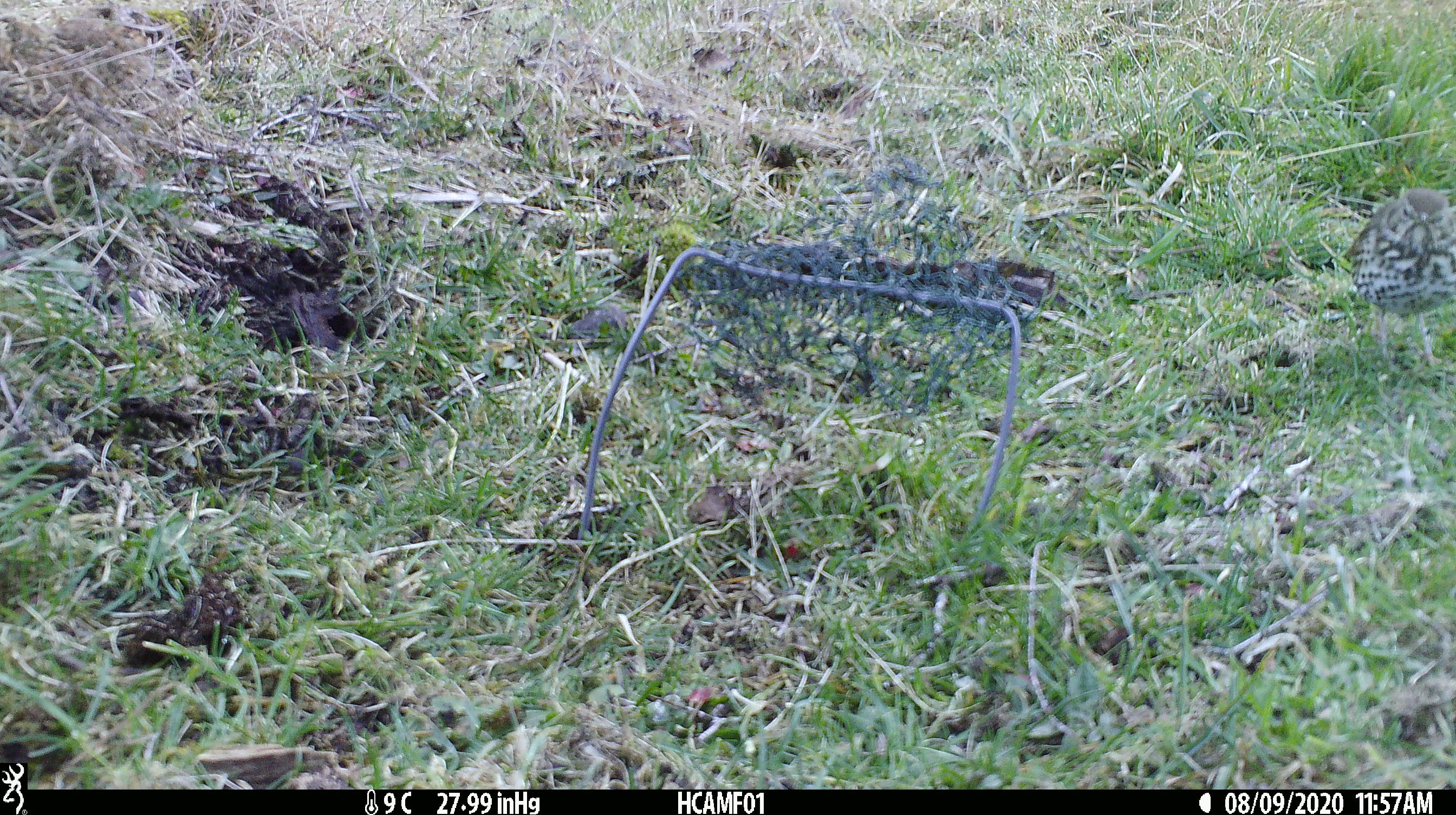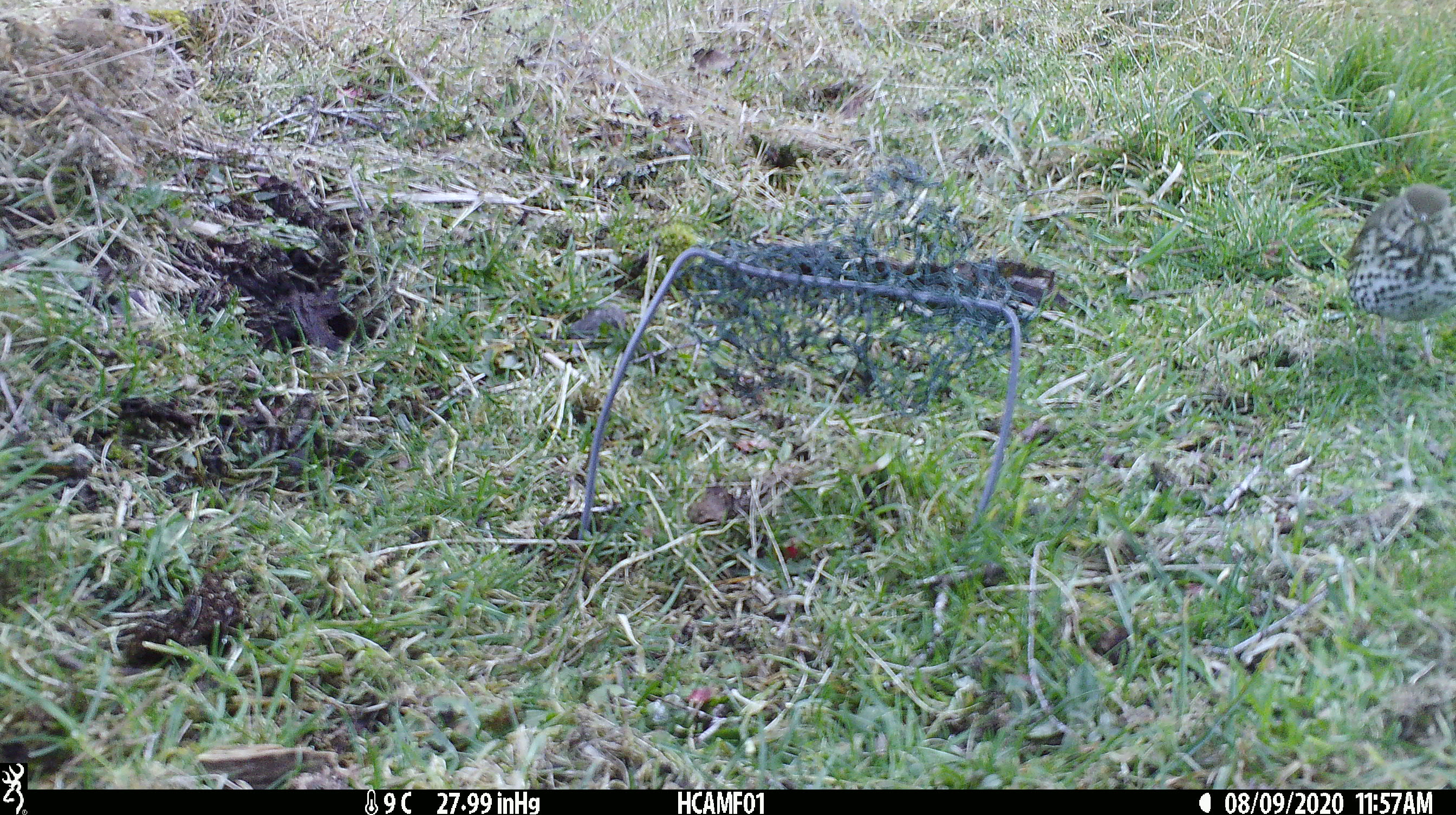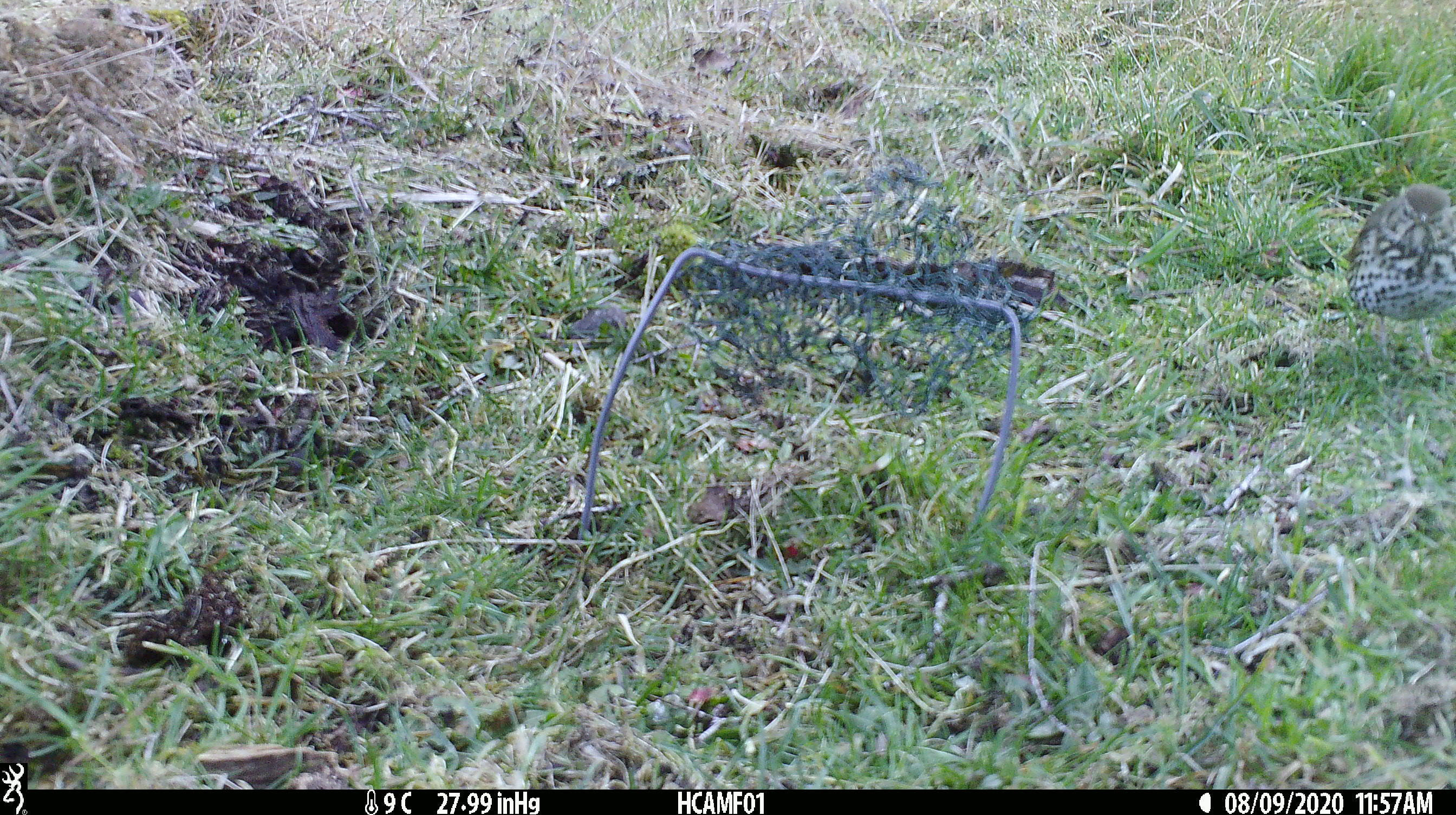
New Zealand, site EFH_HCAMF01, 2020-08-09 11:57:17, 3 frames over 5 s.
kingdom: Animalia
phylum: Chordata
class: Aves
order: Passeriformes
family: Turdidae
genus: Turdus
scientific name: Turdus philomelos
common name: song thrush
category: thrush